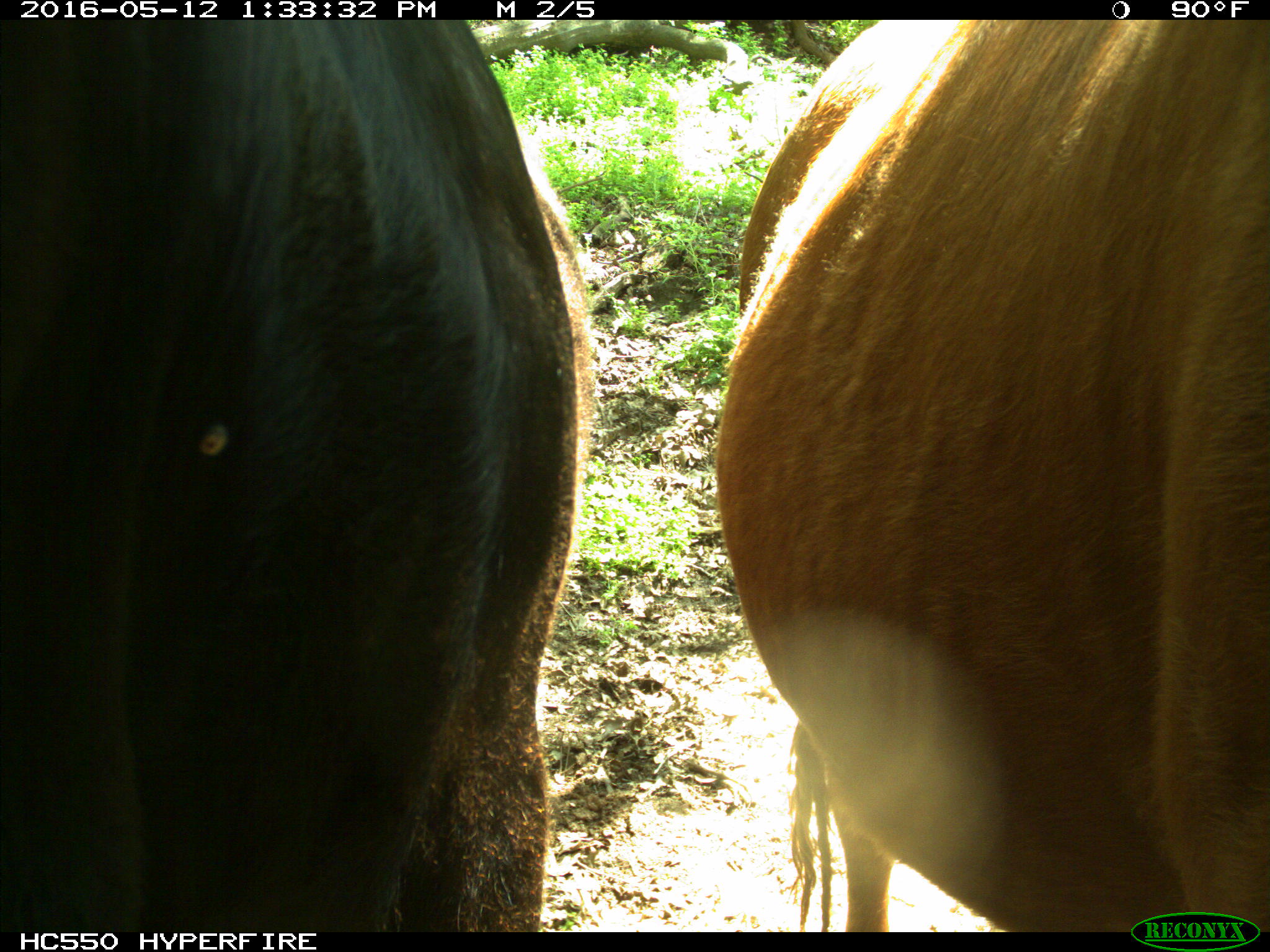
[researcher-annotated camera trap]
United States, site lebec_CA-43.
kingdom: Animalia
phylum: Chordata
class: Mammalia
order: Artiodactyla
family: Bovidae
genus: Bos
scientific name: Bos taurus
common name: domestic cow